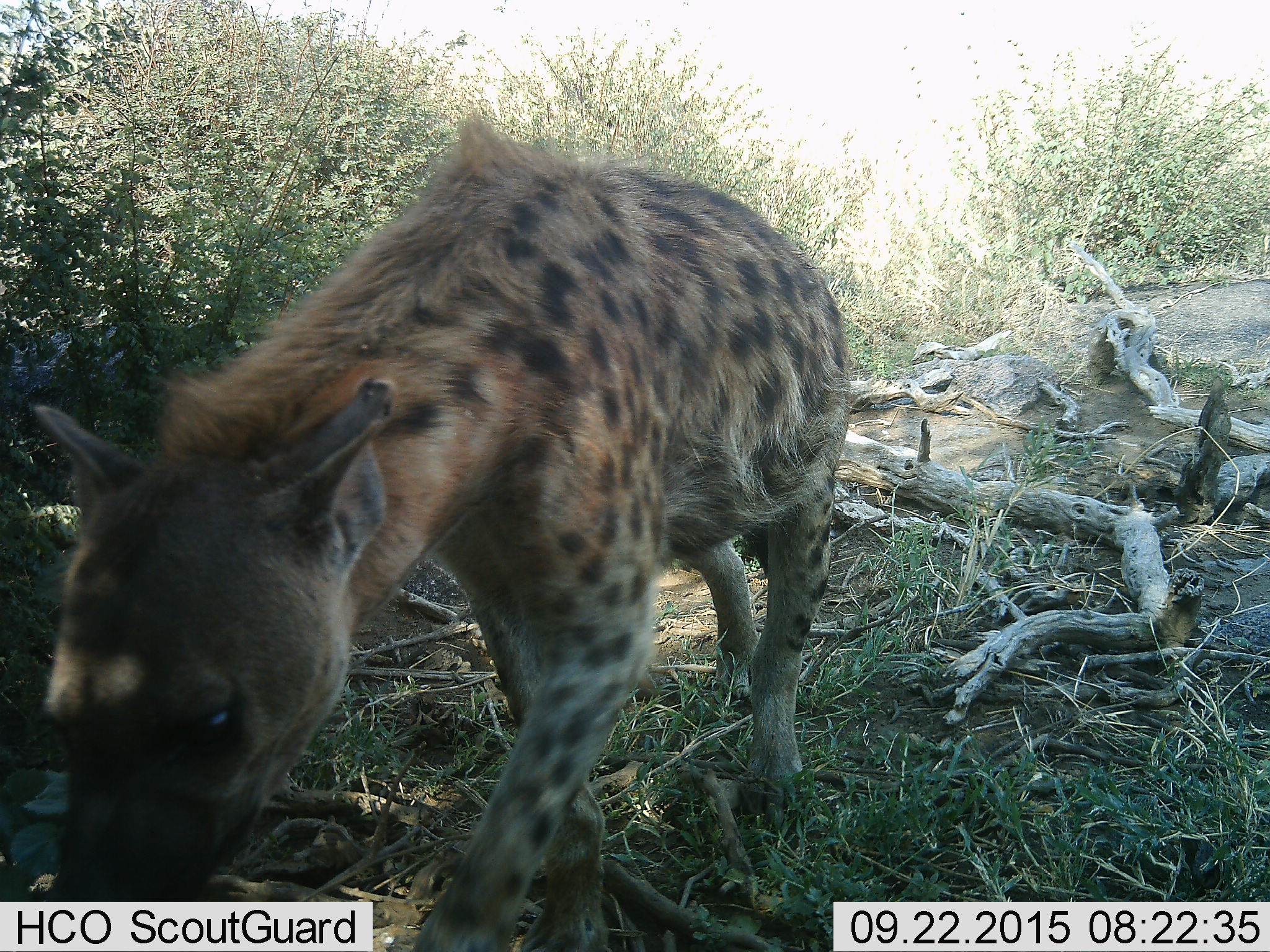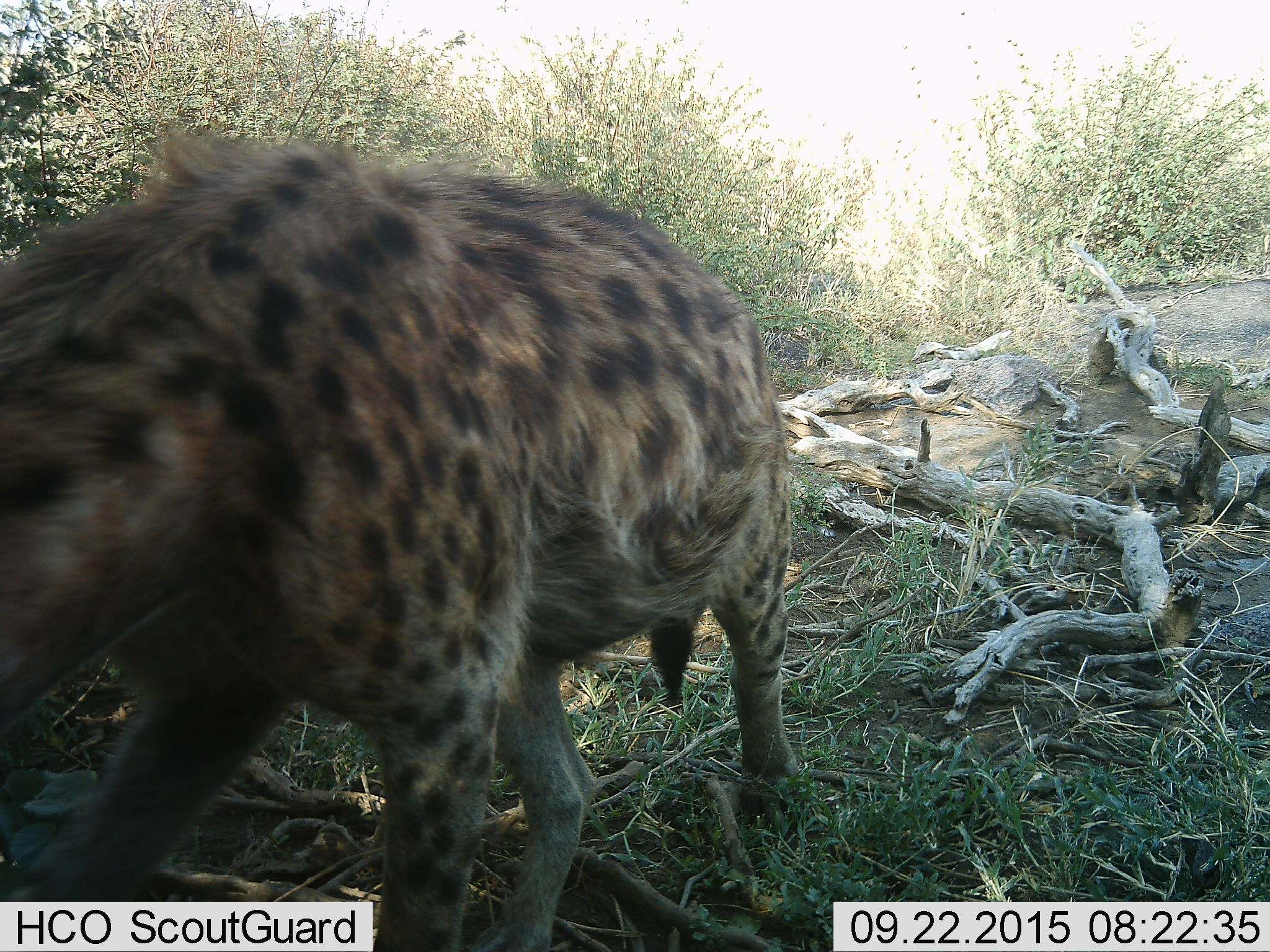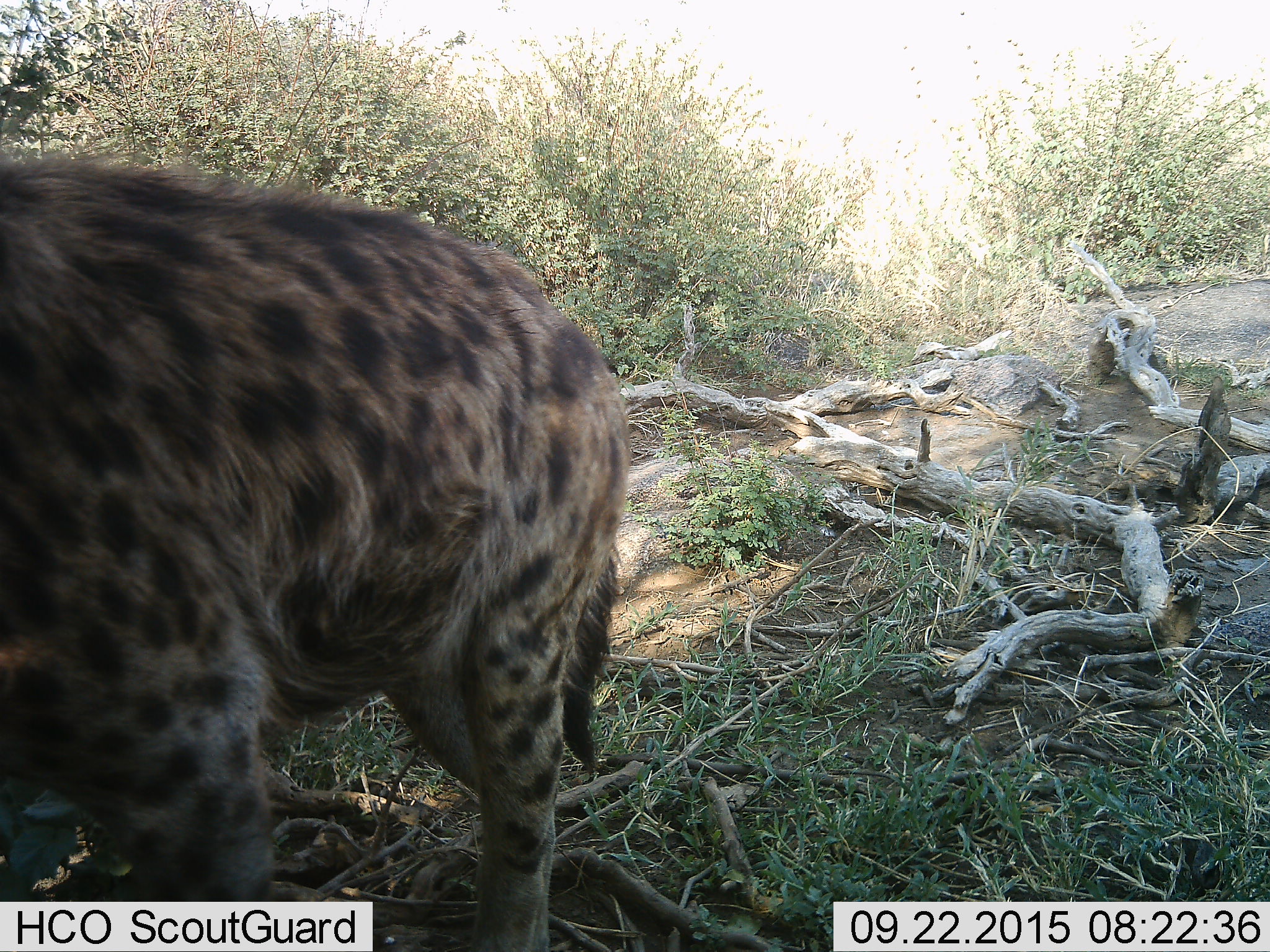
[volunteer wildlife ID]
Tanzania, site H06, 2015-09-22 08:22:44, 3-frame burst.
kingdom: Animalia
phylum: Chordata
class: Mammalia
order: Carnivora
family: Hyaenidae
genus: Crocuta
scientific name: Crocuta crocuta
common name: spotted hyena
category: hyenaspotted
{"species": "hyenaspotted (spotted hyena) (Crocuta crocuta)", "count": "1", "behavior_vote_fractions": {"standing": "0%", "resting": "0%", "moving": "100%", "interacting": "0%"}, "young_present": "0%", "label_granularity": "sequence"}